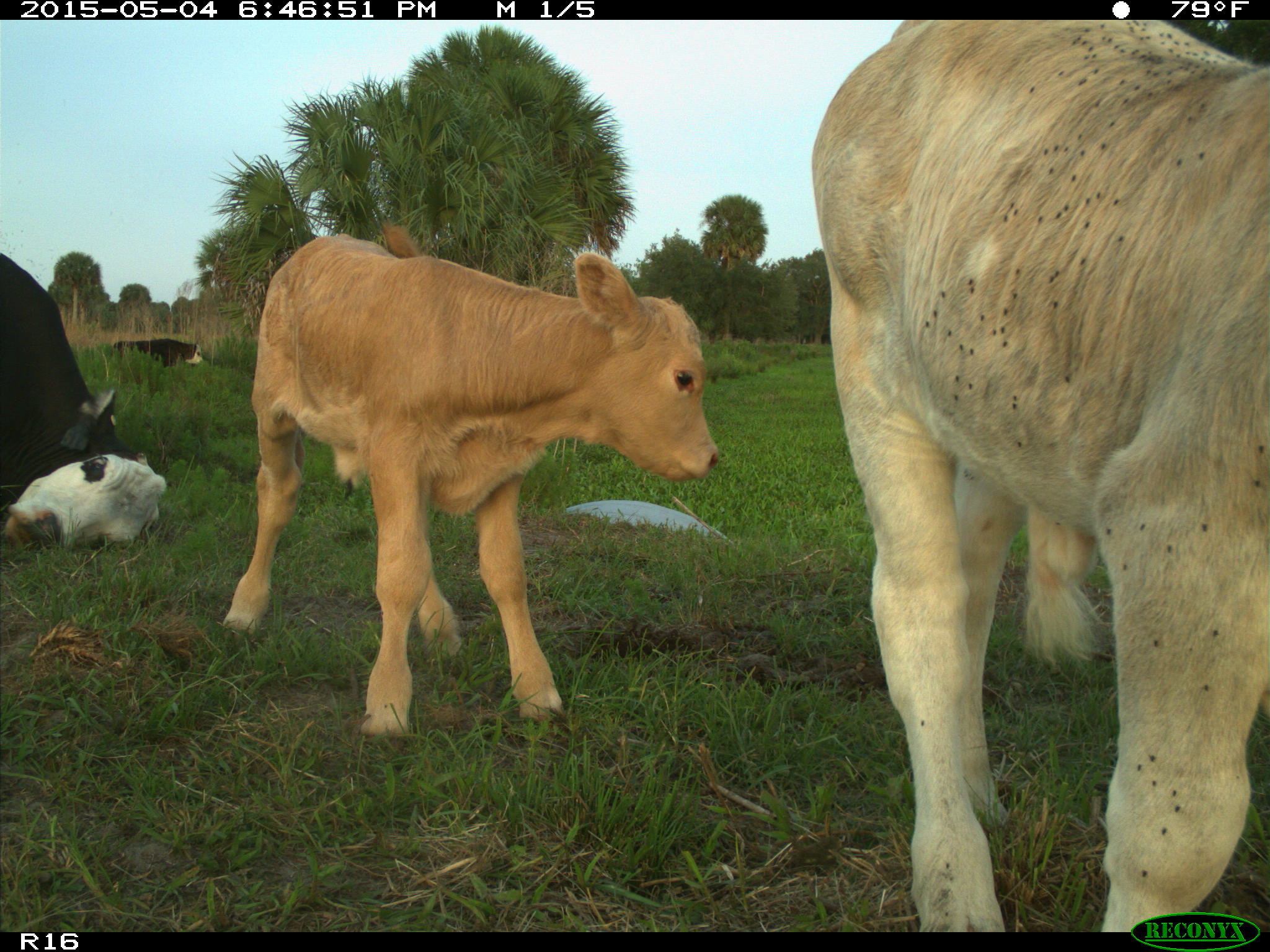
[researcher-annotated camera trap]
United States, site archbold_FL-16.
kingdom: Animalia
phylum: Chordata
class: Mammalia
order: Artiodactyla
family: Bovidae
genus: Bos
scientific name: Bos taurus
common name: domestic cow